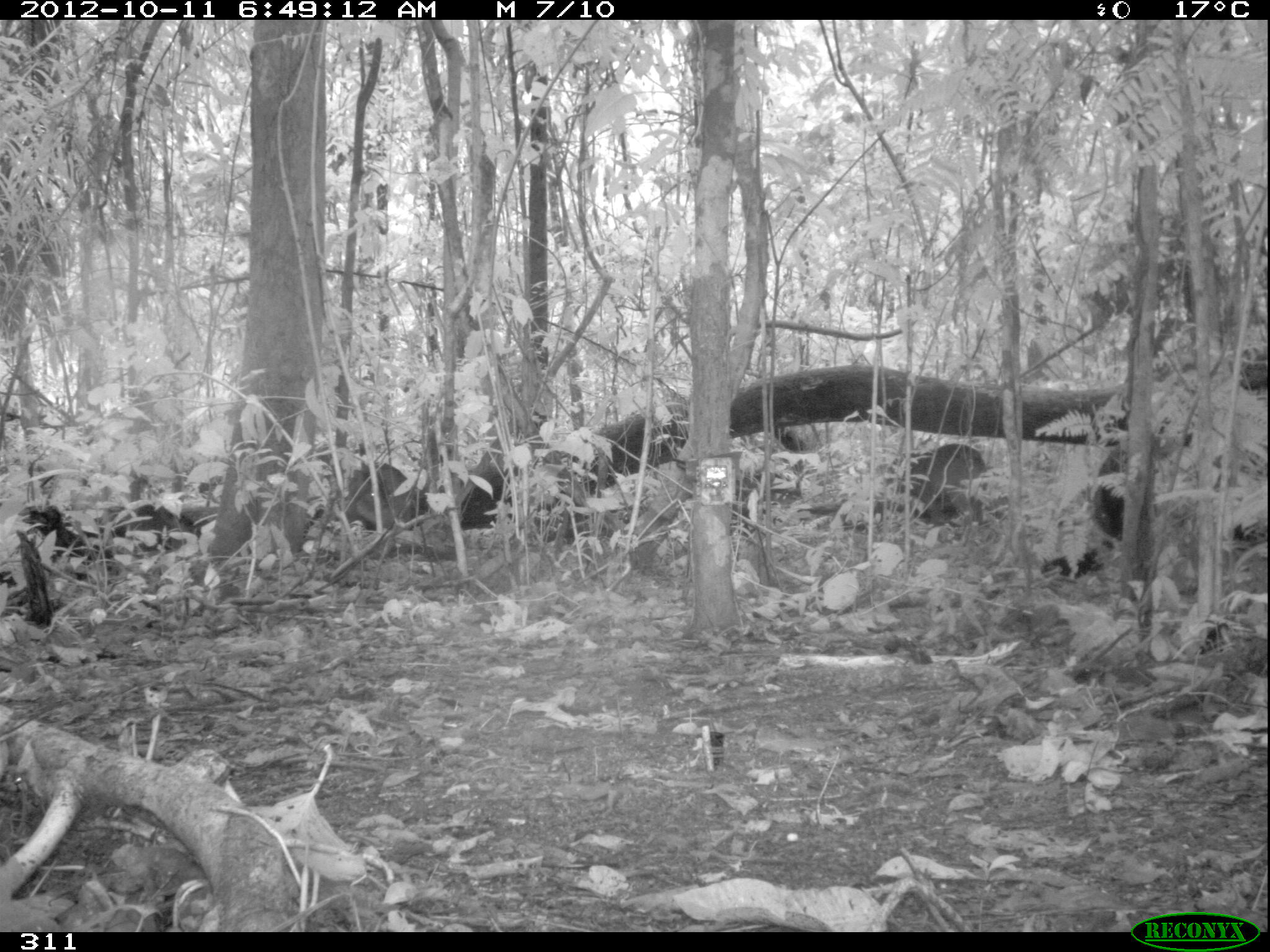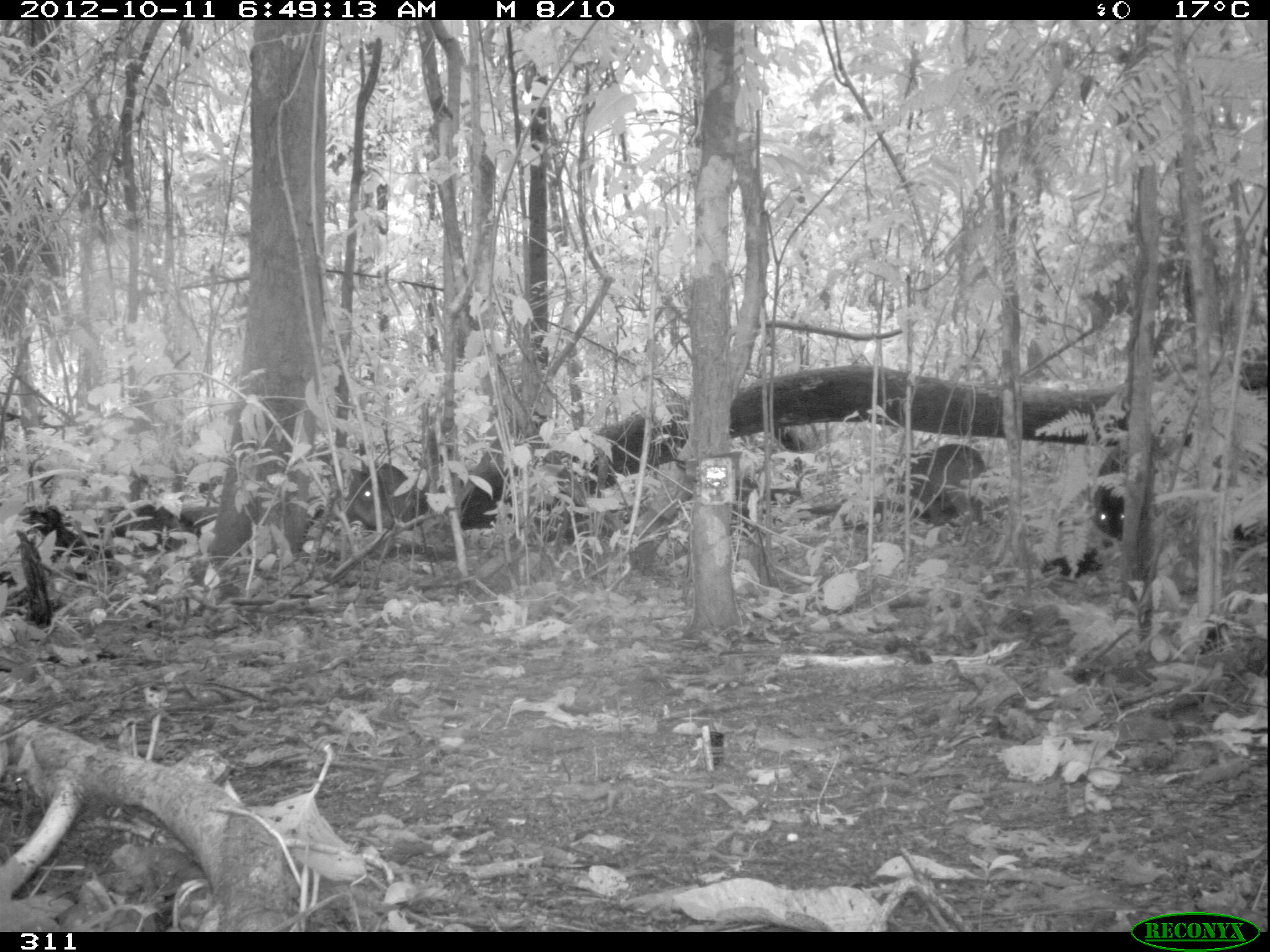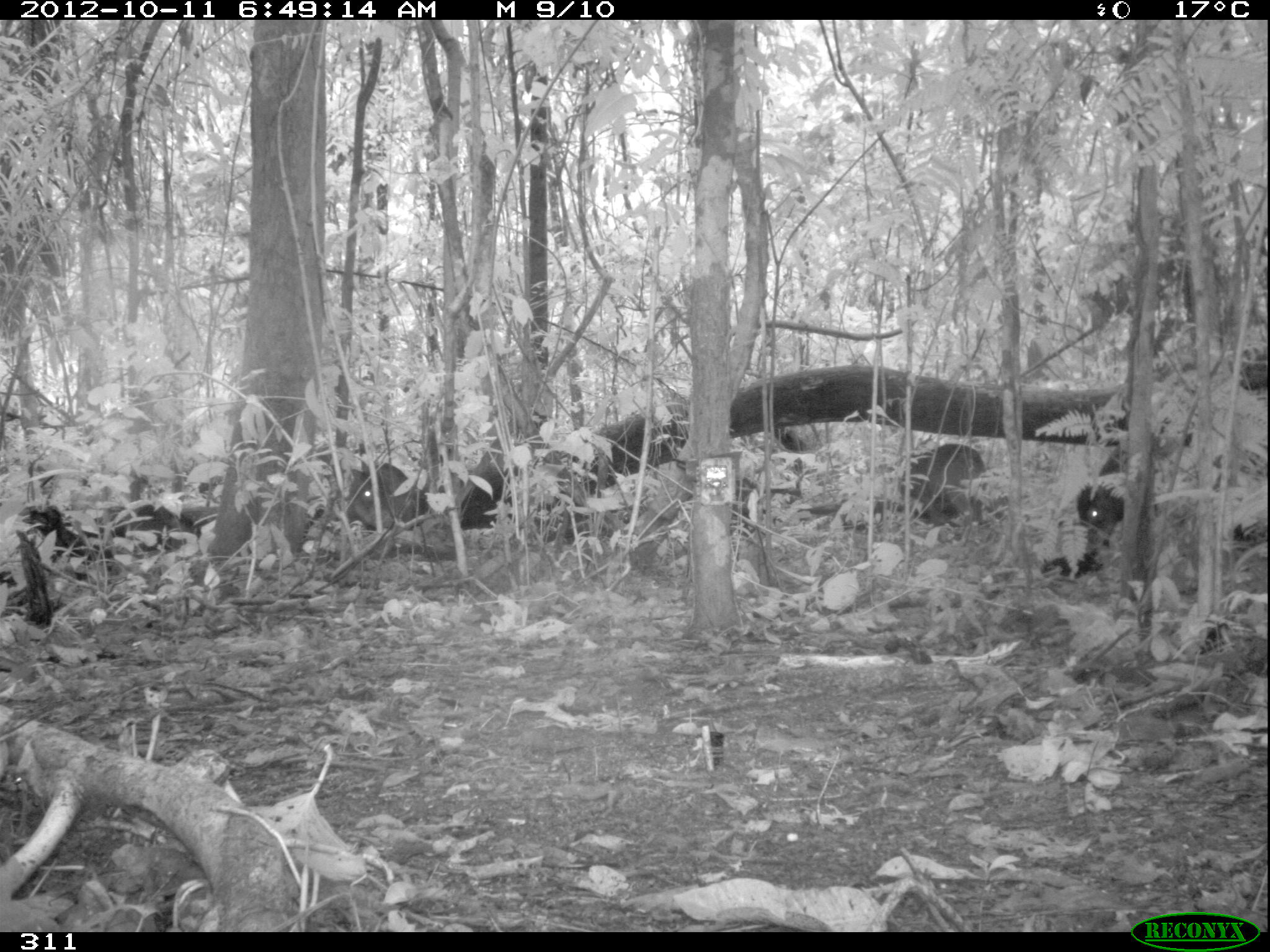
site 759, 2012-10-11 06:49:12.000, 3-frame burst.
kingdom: Animalia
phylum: Chordata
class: Mammalia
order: Artiodactyla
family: Tayassuidae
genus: Tayassu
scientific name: Tayassu pecari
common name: white-lipped peccary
Tayassu pecari (white-lipped peccary).